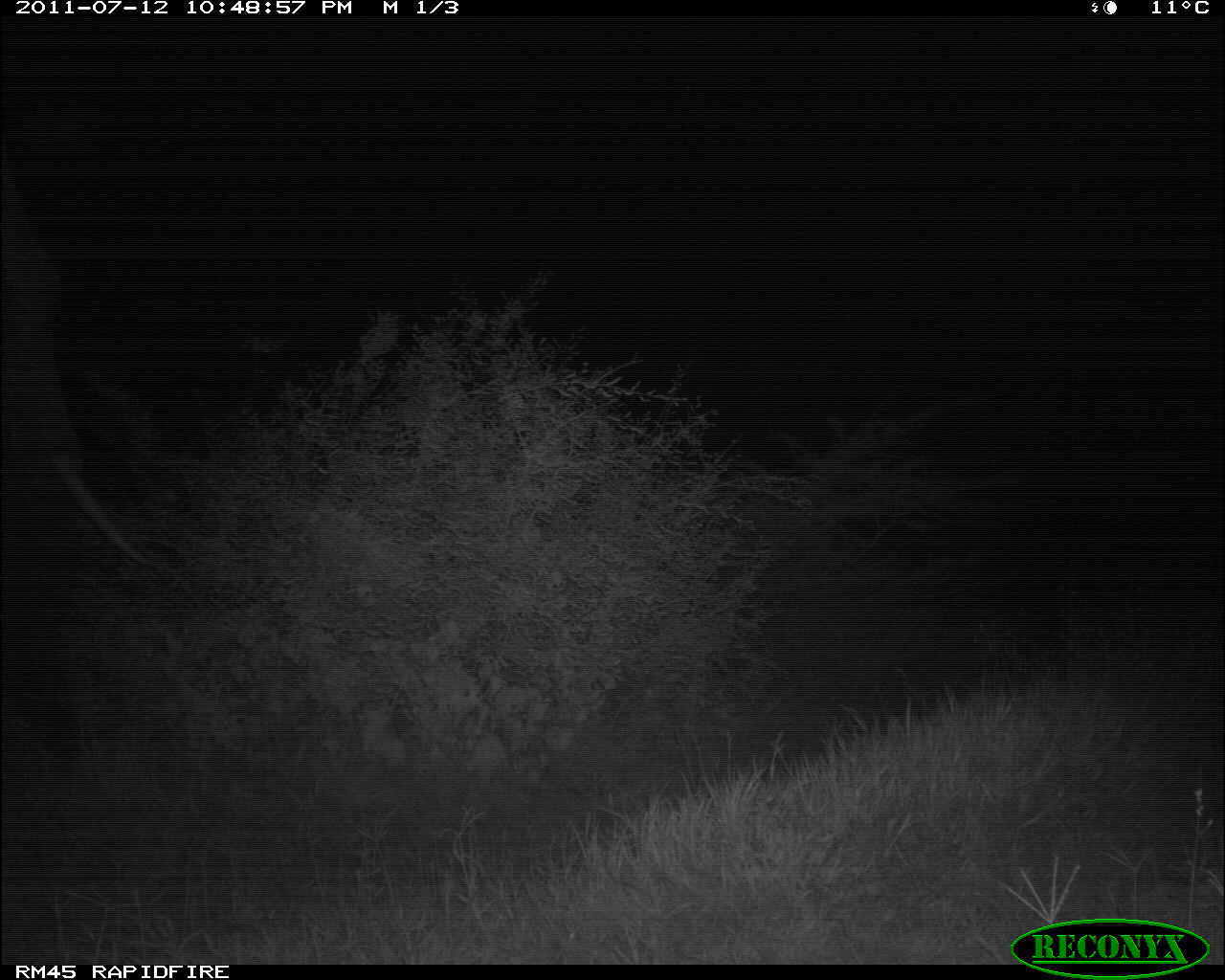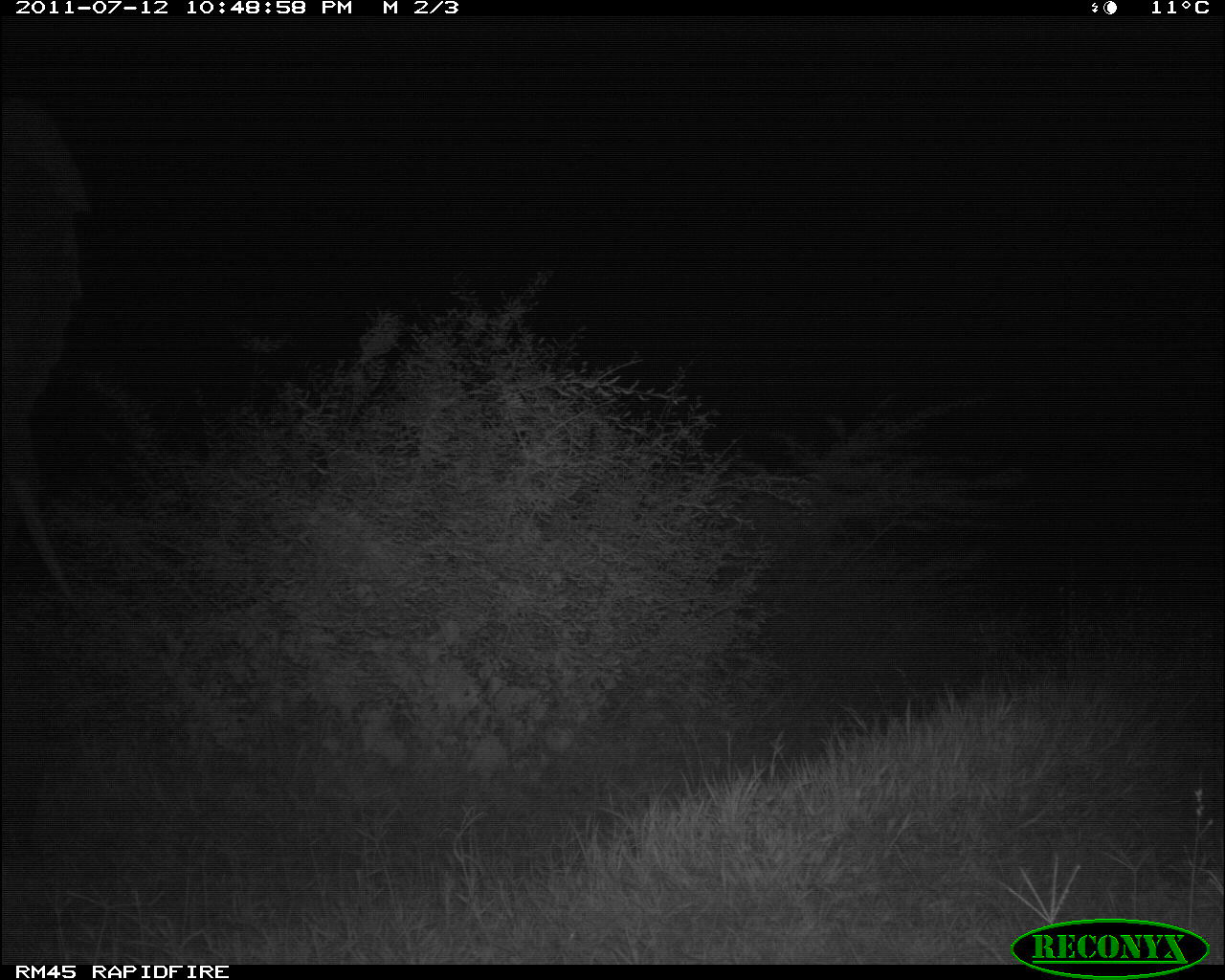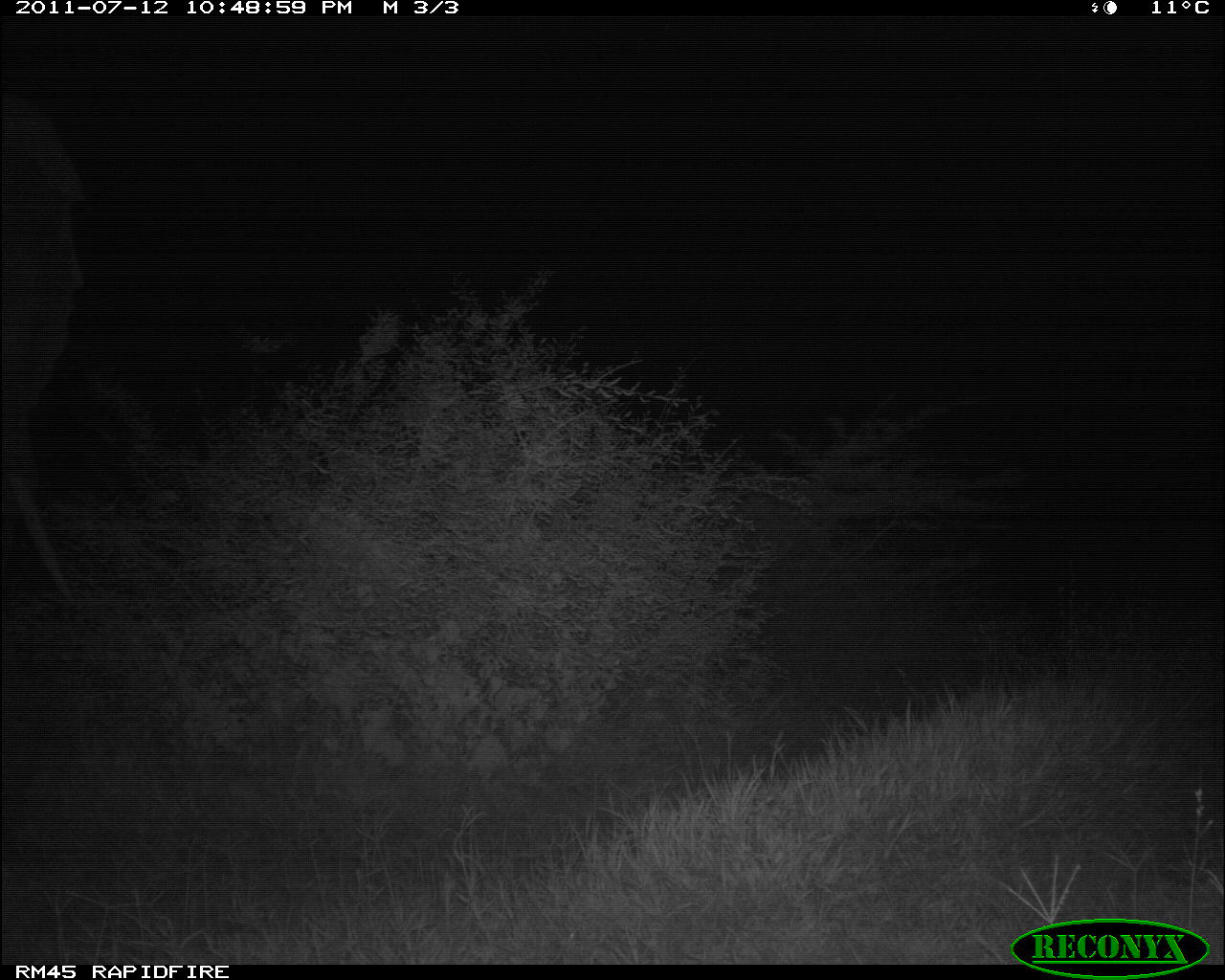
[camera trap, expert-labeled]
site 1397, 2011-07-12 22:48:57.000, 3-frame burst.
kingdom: Animalia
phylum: Chordata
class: Mammalia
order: Proboscidea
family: Elephantidae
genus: Loxodonta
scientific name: Loxodonta africana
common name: african bush elephant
Loxodonta africana (african bush elephant), count 1.